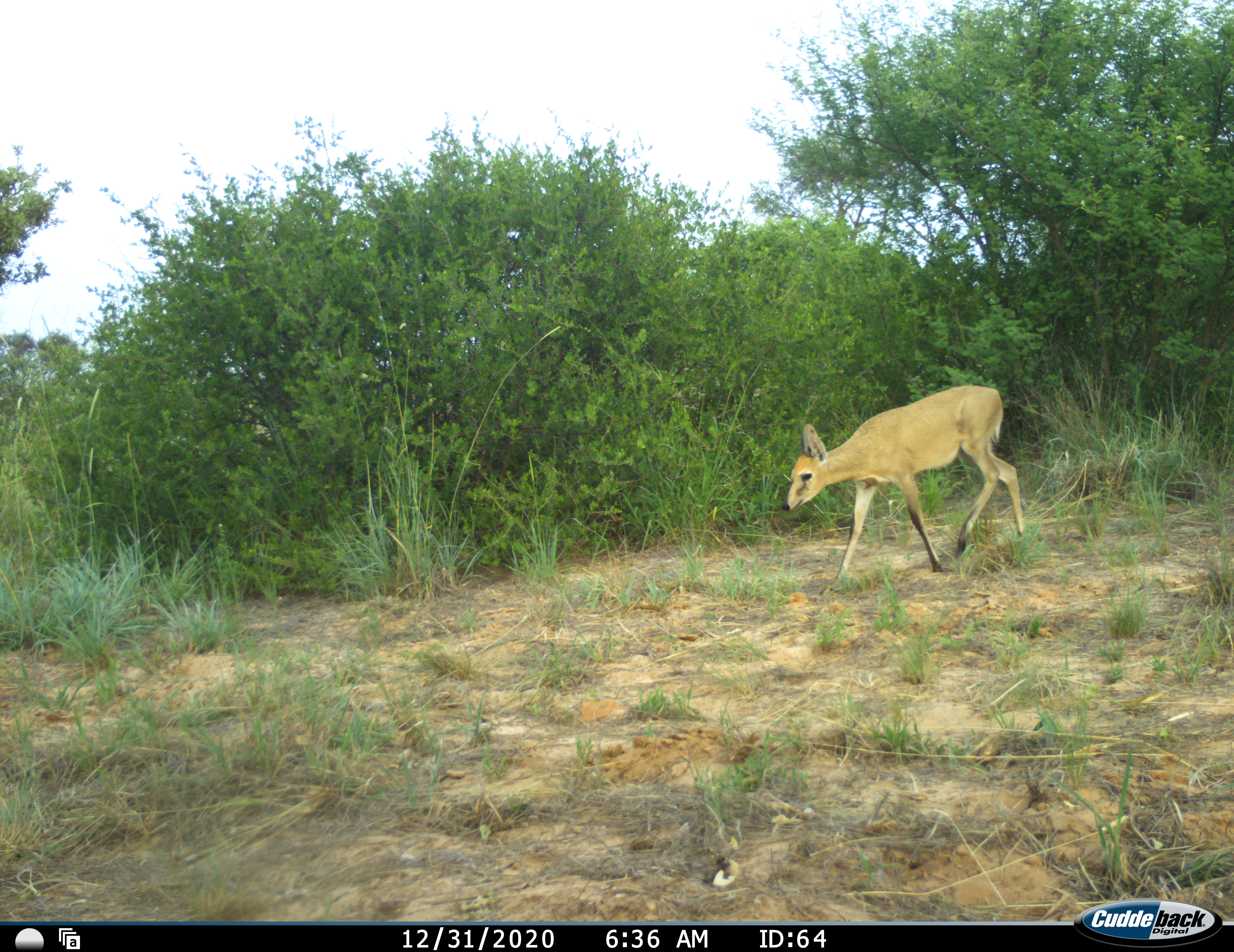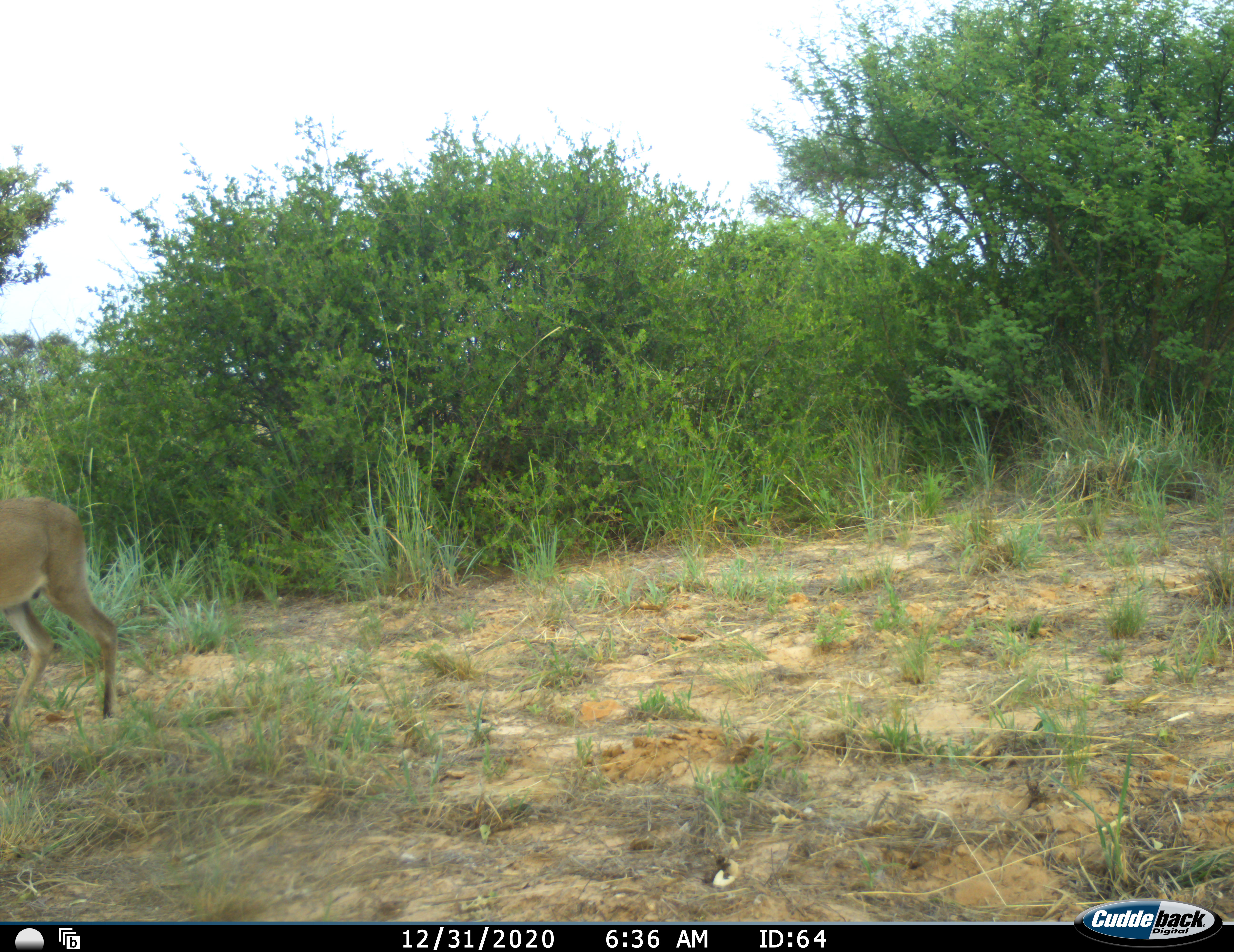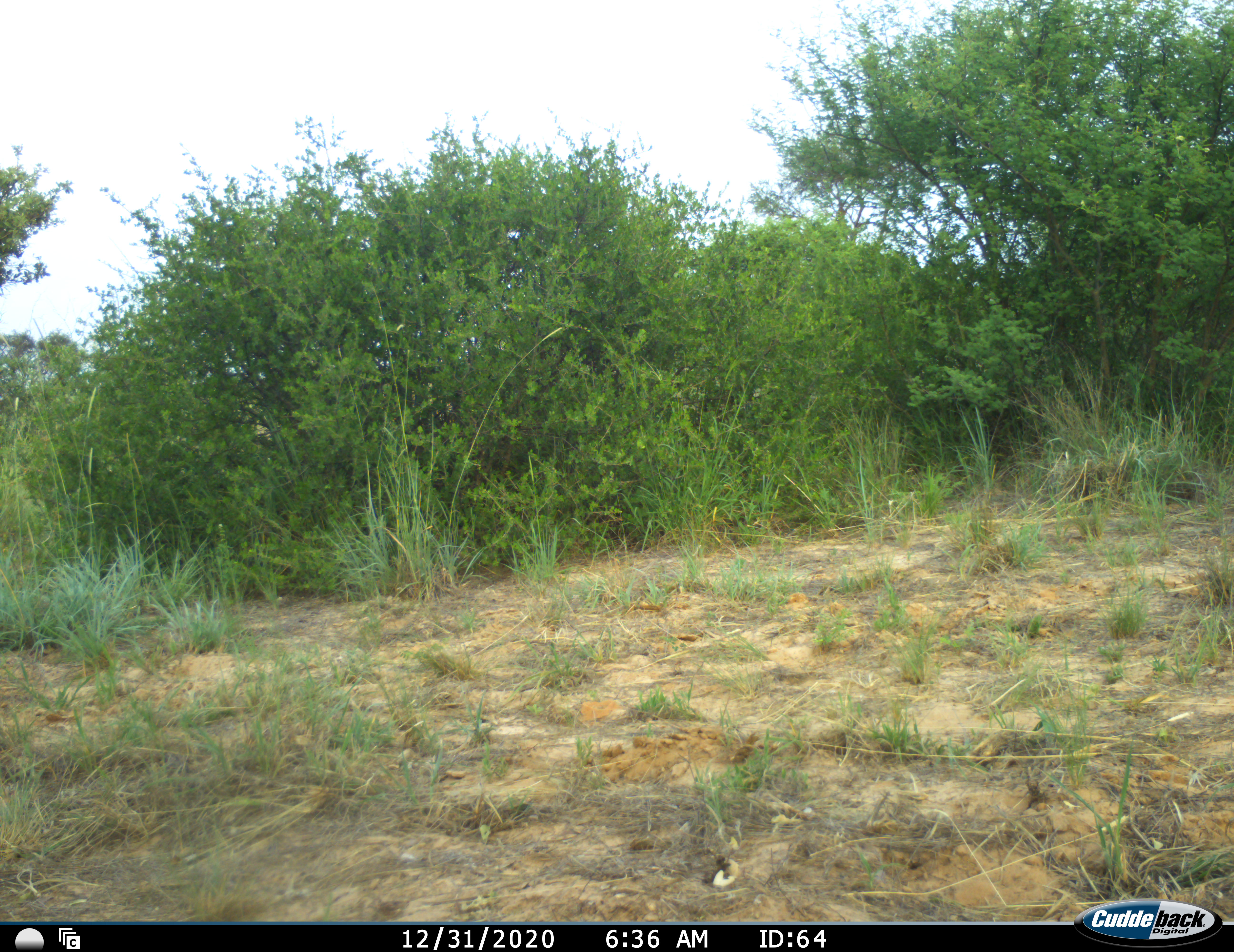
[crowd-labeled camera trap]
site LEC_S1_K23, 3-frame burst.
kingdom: Animalia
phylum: Chordata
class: Mammalia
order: Artiodactyla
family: Bovidae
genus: Sylvicapra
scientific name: Sylvicapra grimmia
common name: common duiker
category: duikercommongrey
Duikercommongrey (common duiker) (Sylvicapra grimmia), count 1. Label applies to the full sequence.